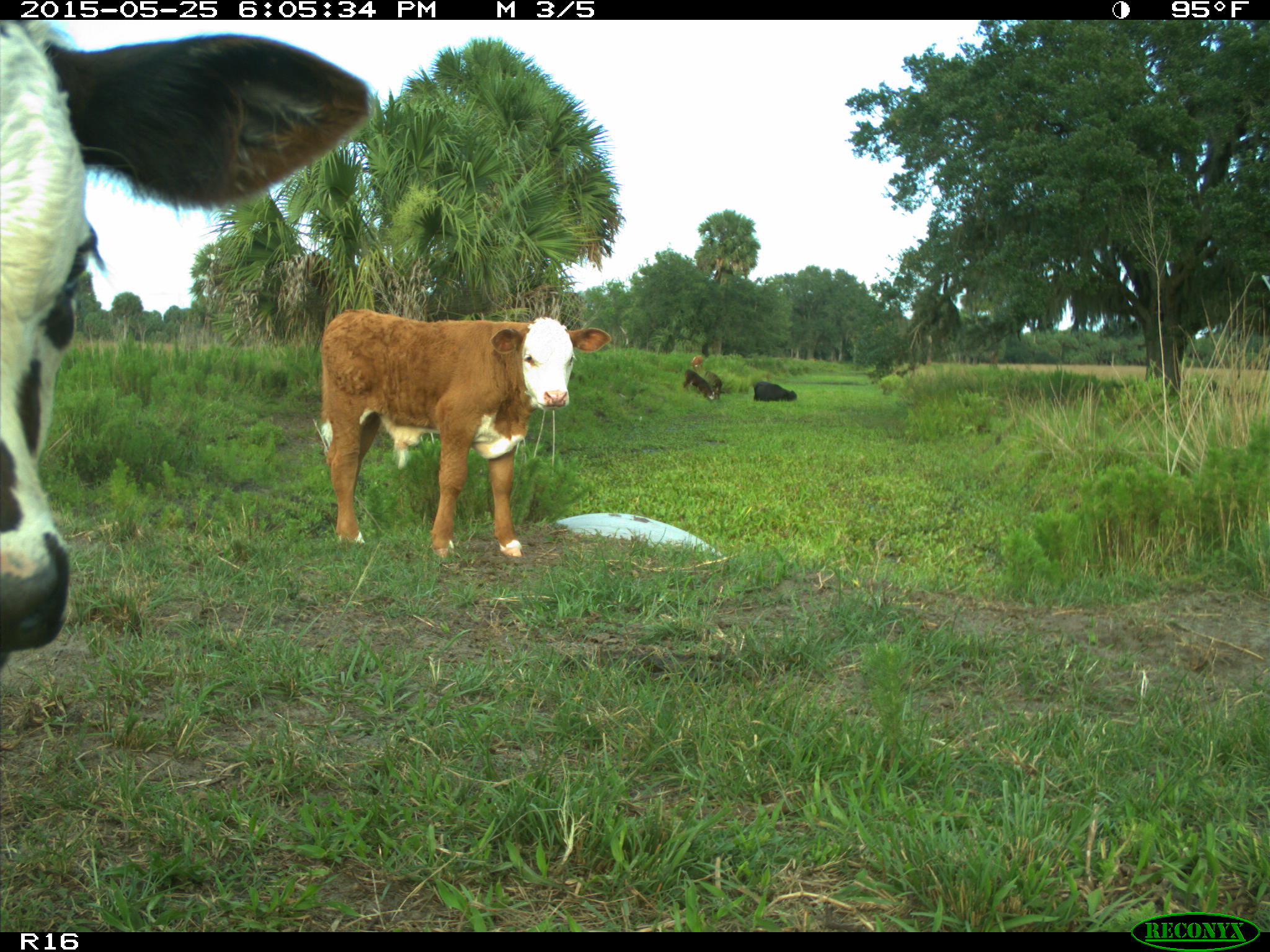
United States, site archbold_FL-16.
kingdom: Animalia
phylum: Chordata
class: Mammalia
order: Artiodactyla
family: Bovidae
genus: Bos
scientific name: Bos taurus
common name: domestic cow